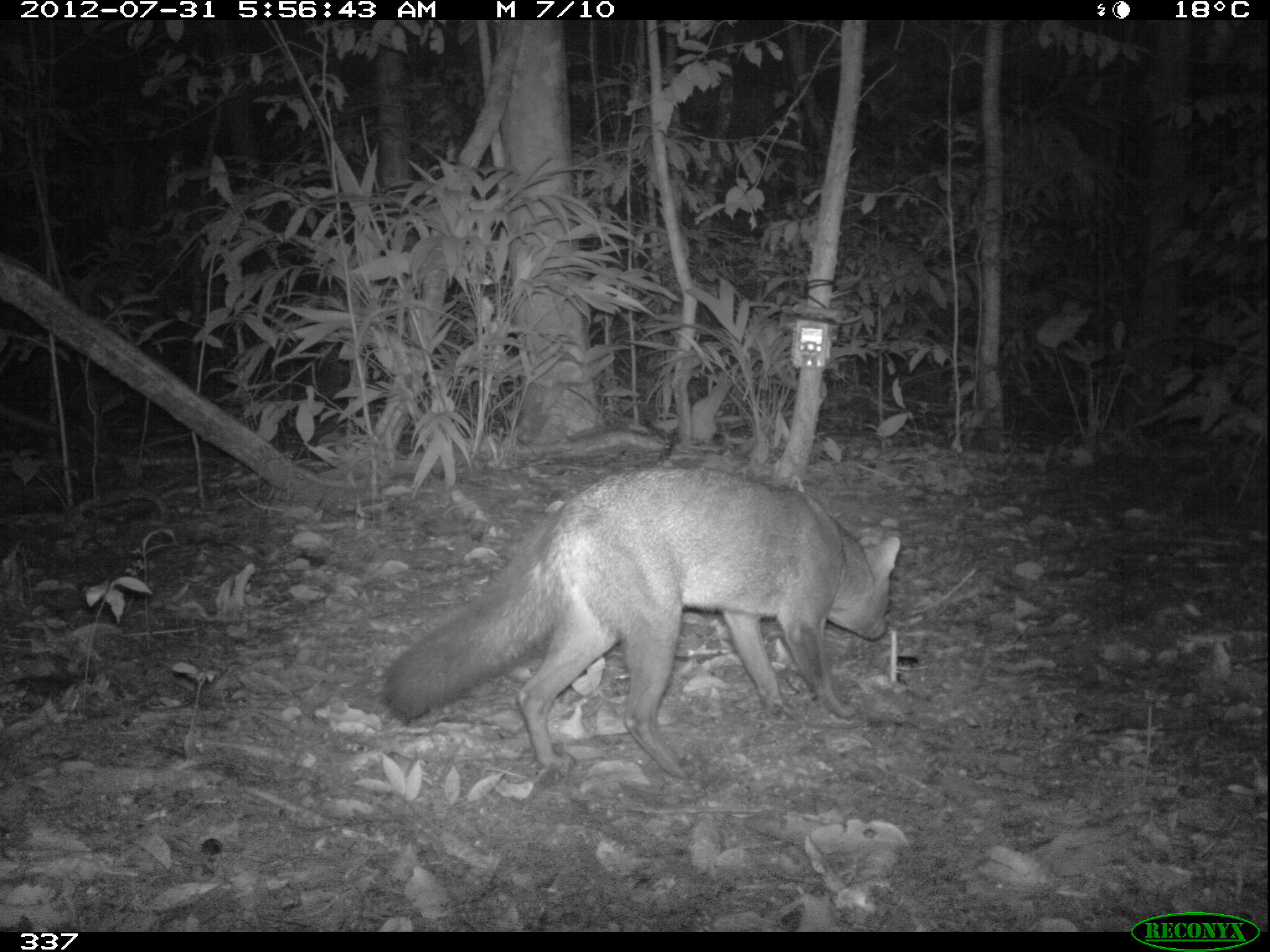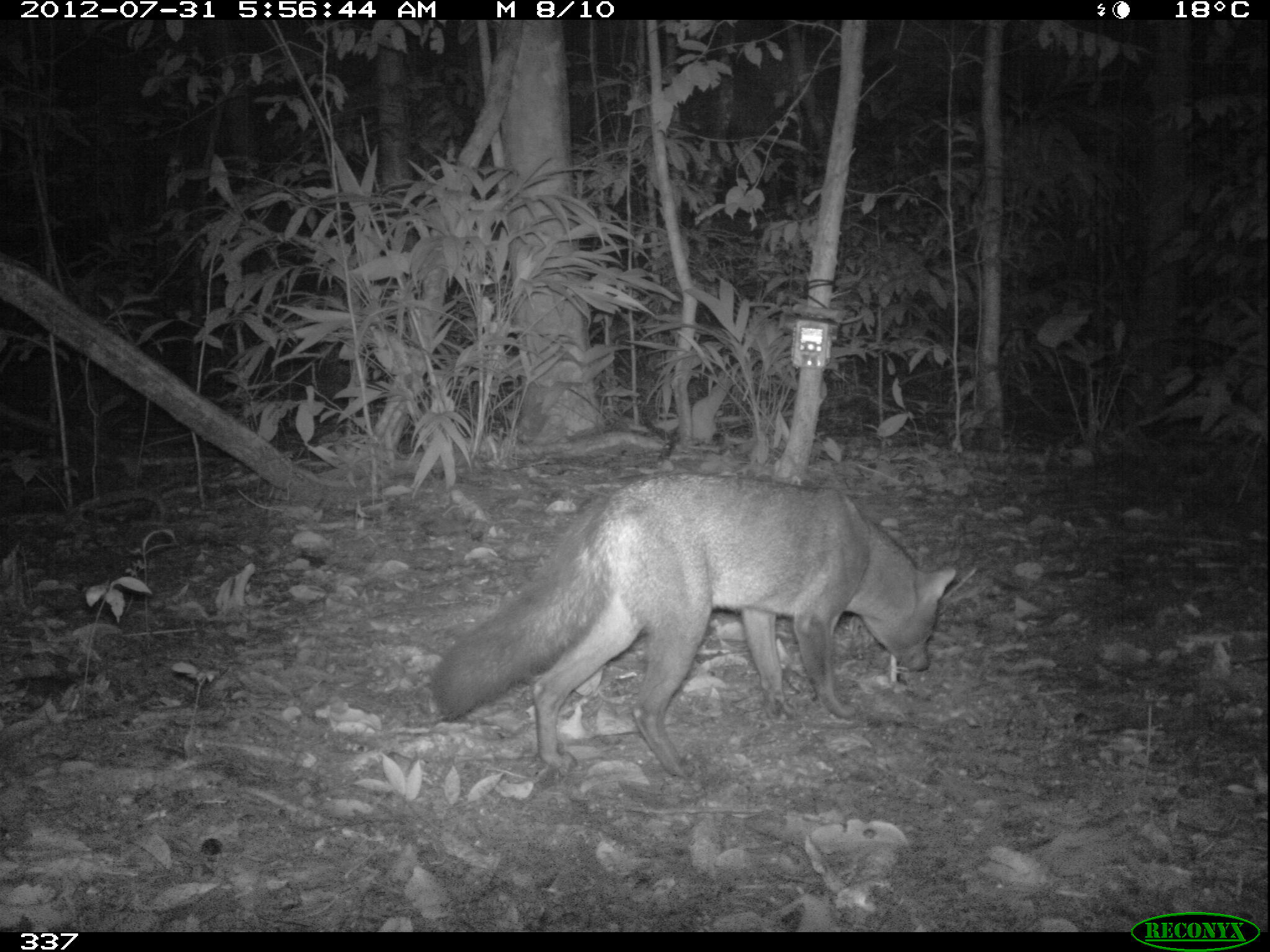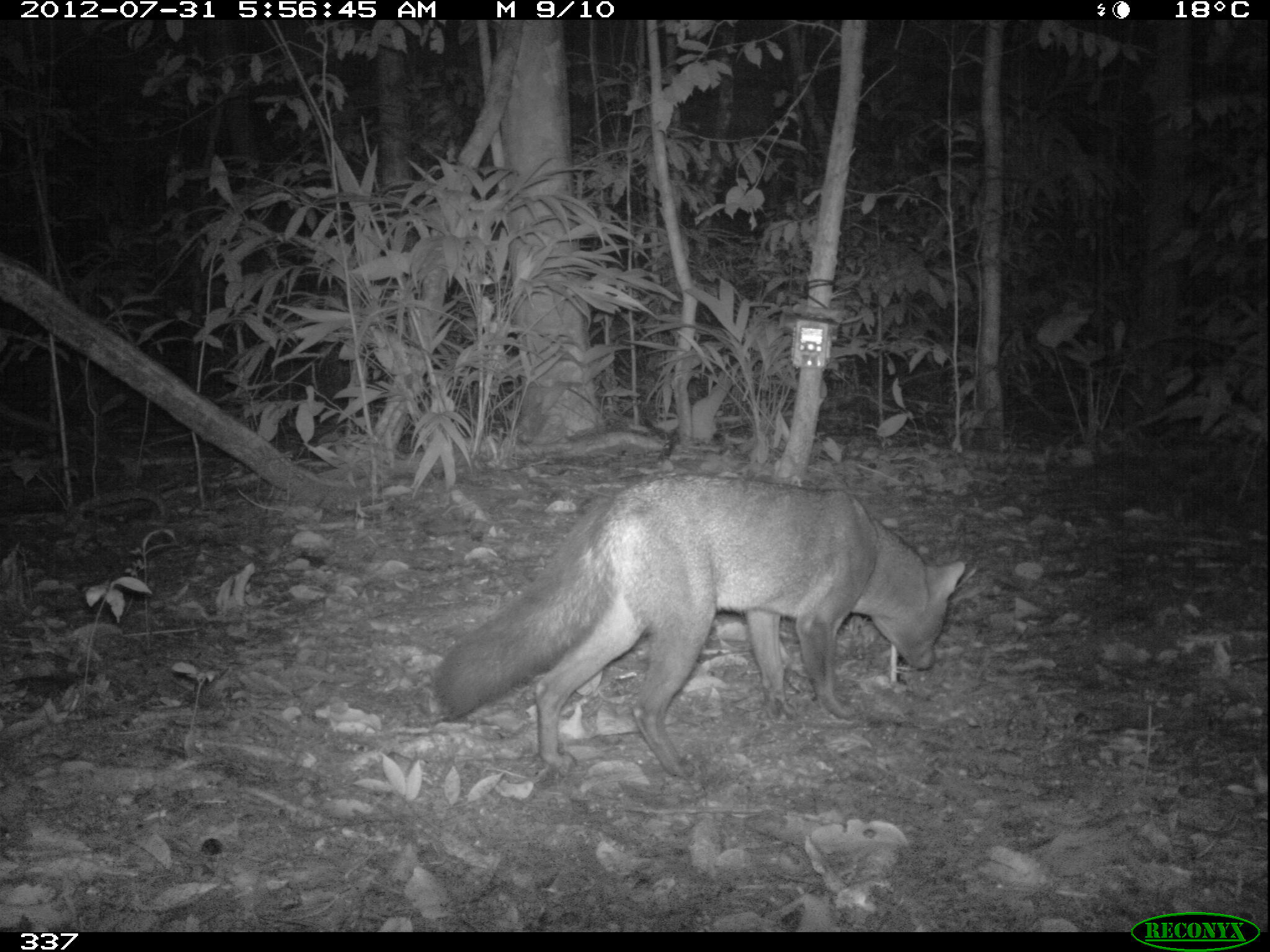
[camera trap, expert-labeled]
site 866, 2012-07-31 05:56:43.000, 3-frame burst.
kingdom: Animalia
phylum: Chordata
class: Mammalia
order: Carnivora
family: Canidae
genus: Canis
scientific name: Canis familiaris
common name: domestic dog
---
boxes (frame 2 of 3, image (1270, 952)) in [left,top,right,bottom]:
canis familiaris: [428,468,957,782]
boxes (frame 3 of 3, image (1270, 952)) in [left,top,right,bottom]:
canis familiaris: [426,468,964,778]